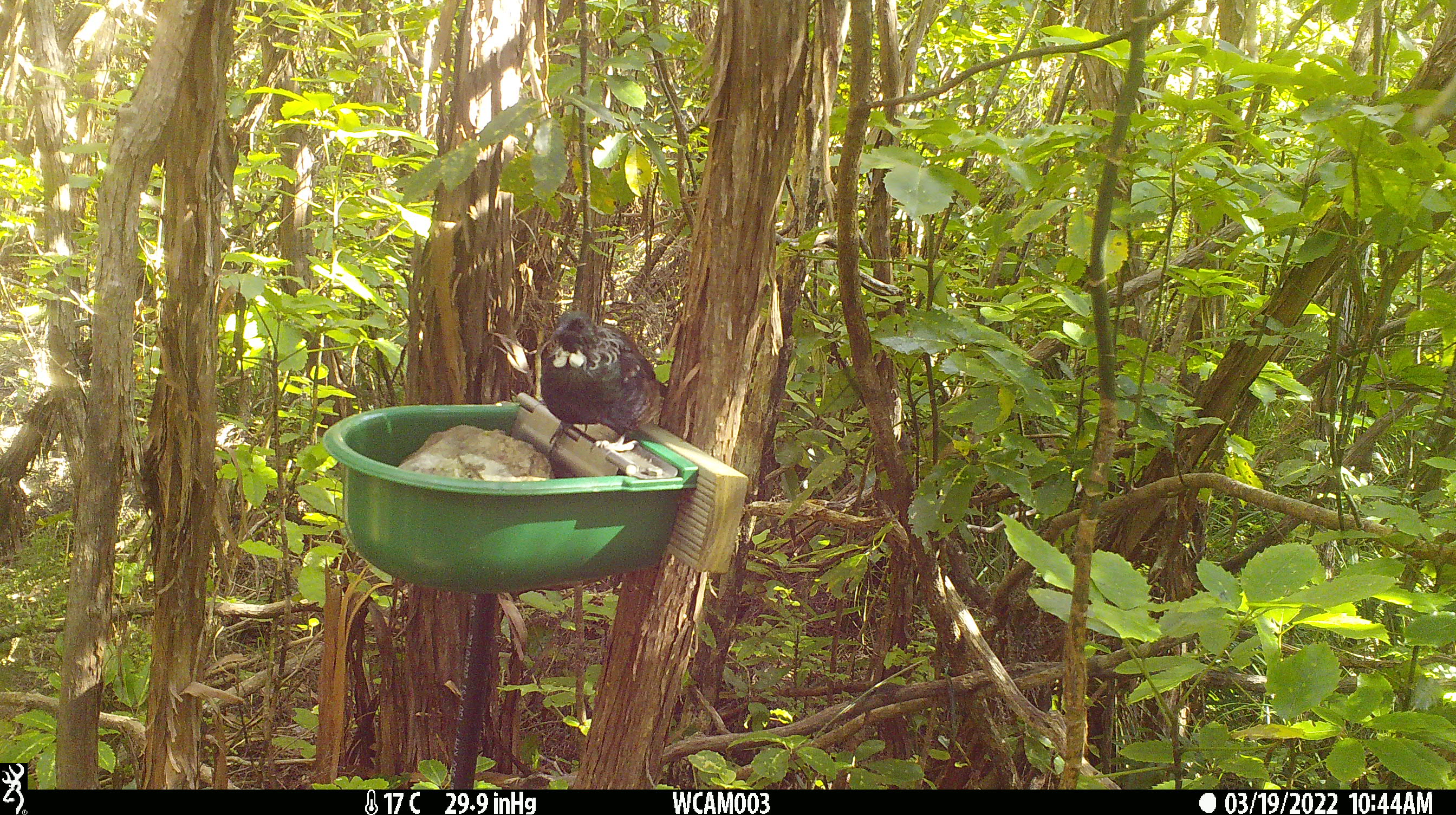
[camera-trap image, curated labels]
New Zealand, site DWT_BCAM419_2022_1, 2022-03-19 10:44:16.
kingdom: Animalia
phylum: Chordata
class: Aves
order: Passeriformes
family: Meliphagidae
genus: Prosthemadera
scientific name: Prosthemadera novaeseelandiae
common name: tui